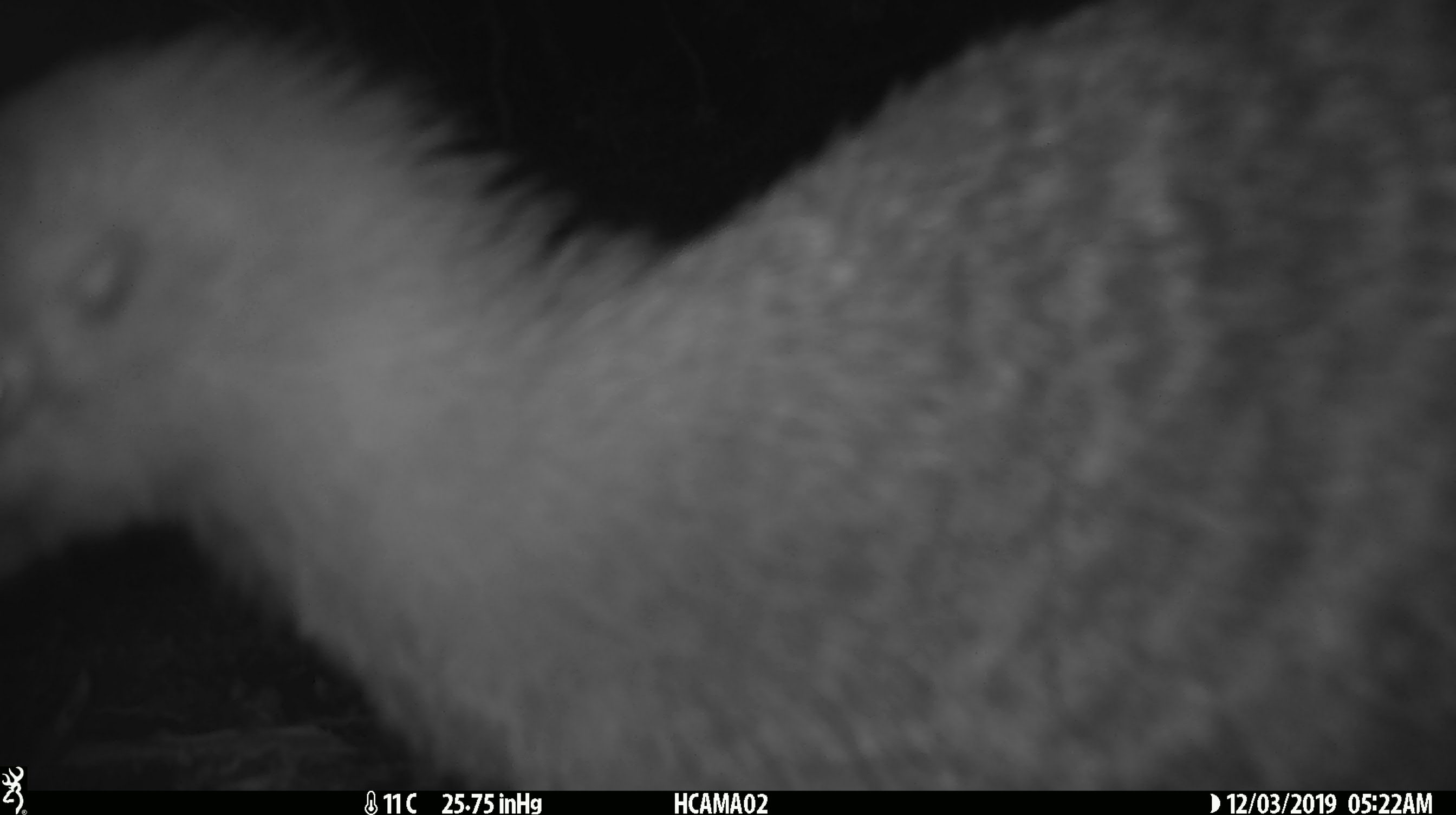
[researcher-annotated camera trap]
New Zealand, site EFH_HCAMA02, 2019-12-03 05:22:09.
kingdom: Animalia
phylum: Chordata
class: Aves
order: Apterygiformes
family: Apterygidae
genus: Apteryx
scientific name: Apteryx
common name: kiwi